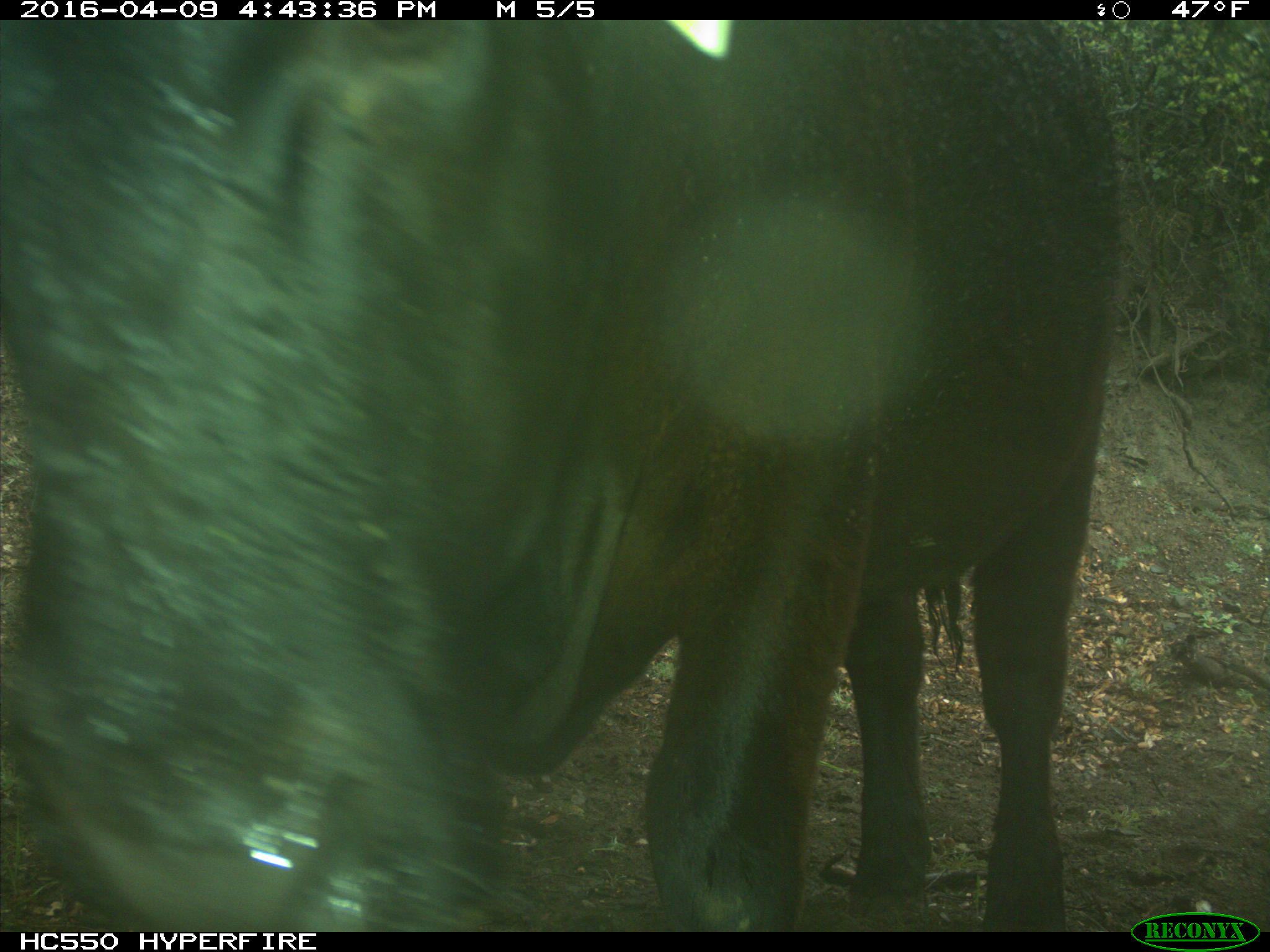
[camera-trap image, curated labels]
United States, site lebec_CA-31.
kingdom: Animalia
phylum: Chordata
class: Mammalia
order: Artiodactyla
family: Bovidae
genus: Bos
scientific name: Bos taurus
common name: domestic cow